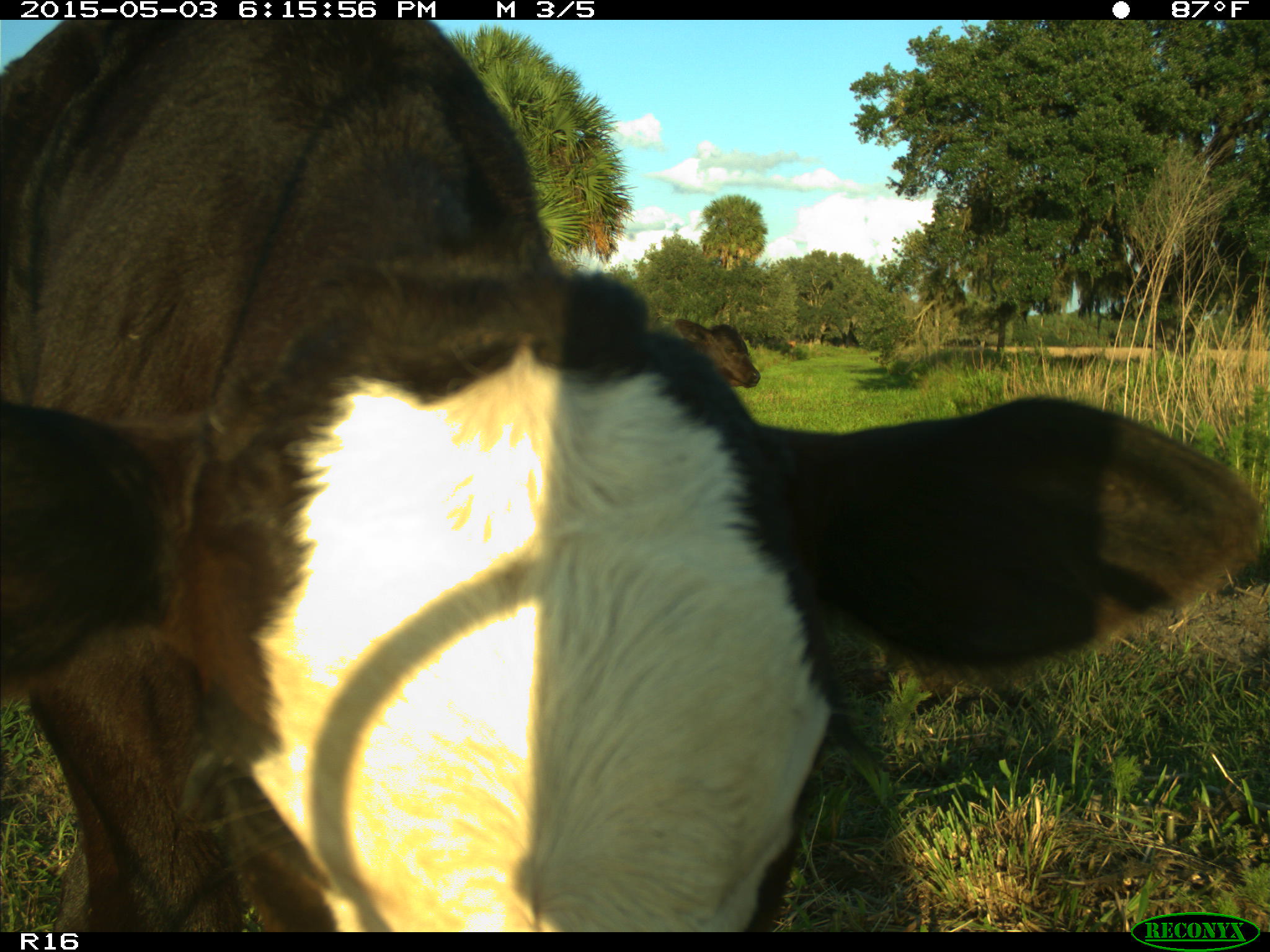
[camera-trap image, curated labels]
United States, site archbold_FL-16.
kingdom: Animalia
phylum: Chordata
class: Mammalia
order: Artiodactyla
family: Bovidae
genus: Bos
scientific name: Bos taurus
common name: domestic cow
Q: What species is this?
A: Bos taurus (domestic cow).